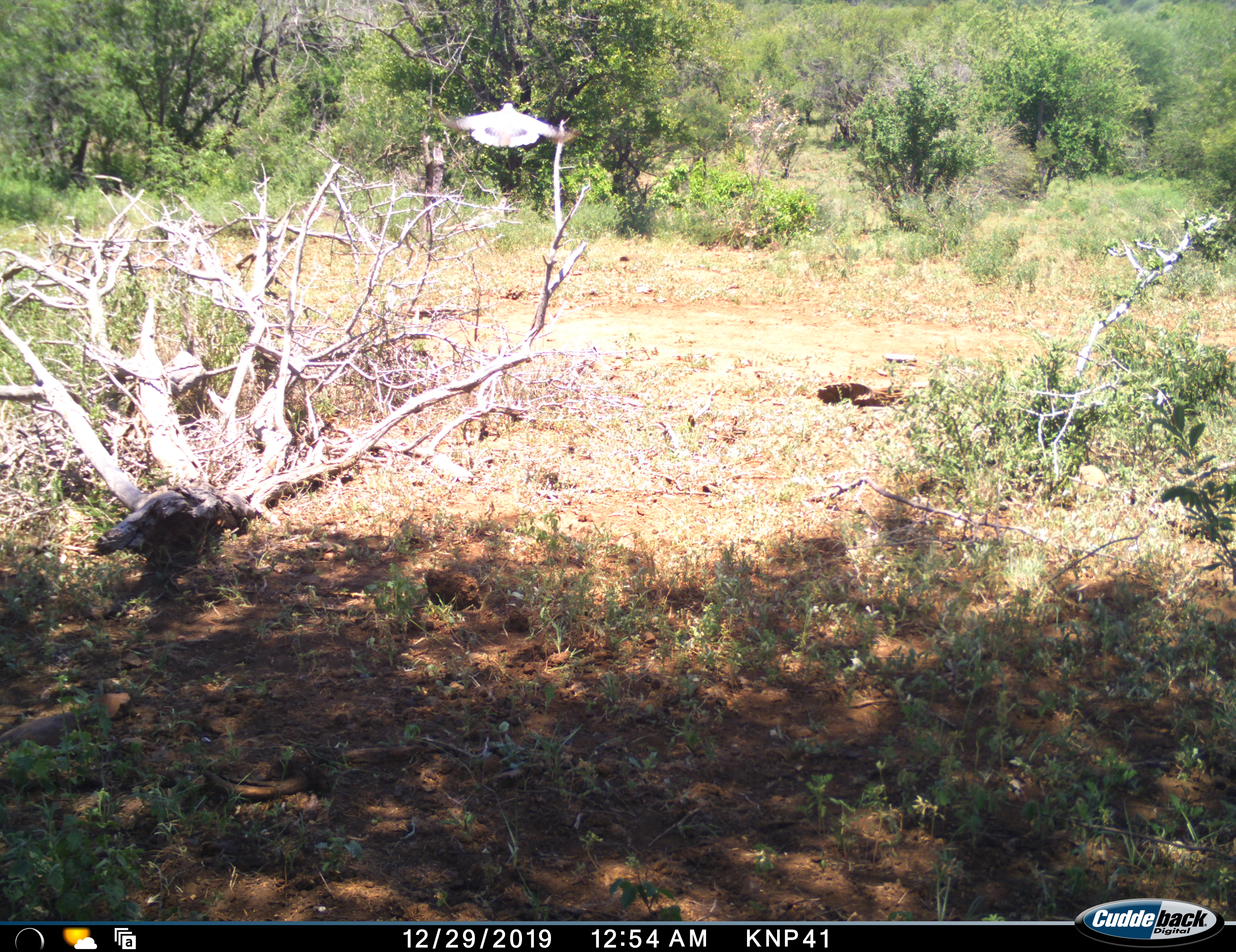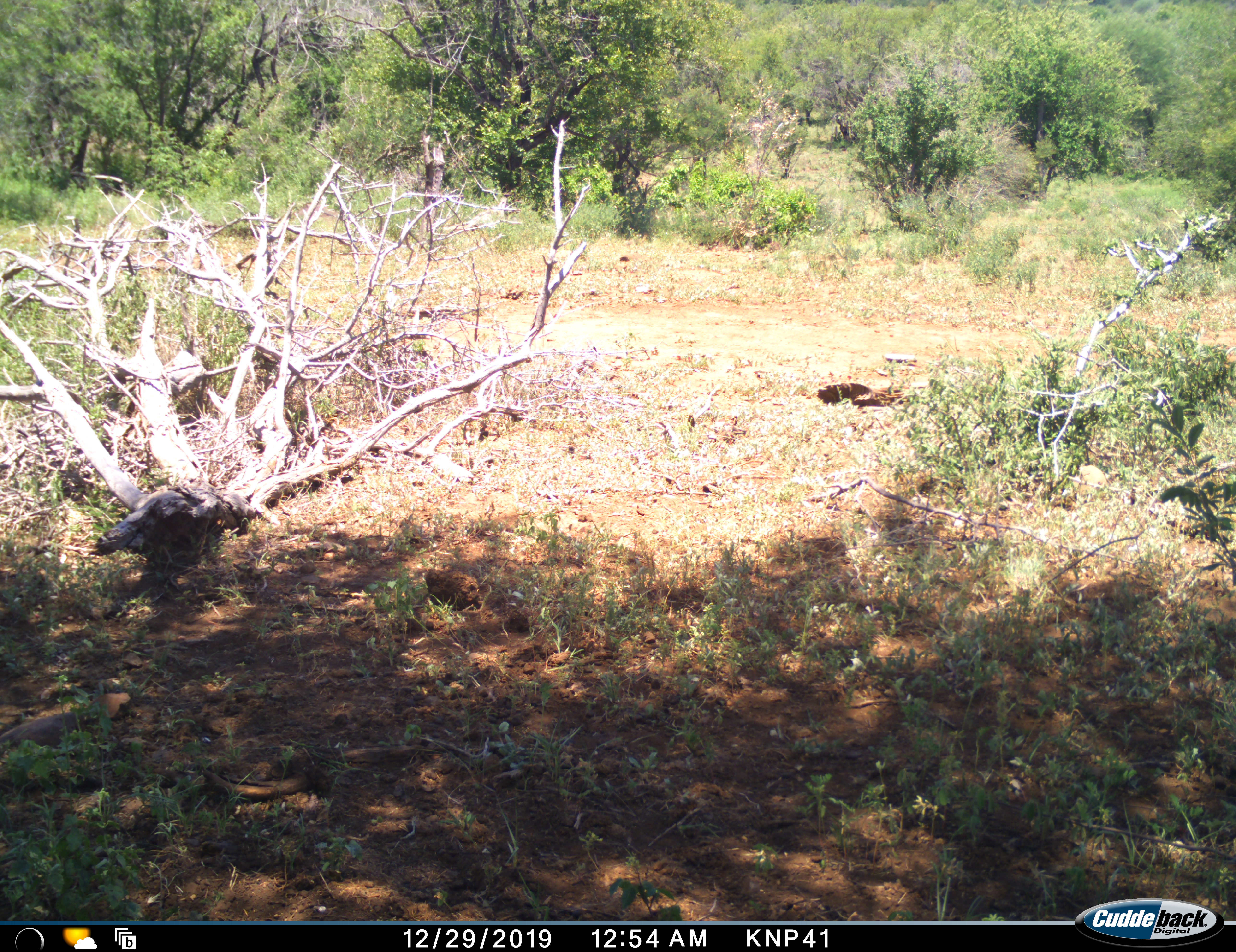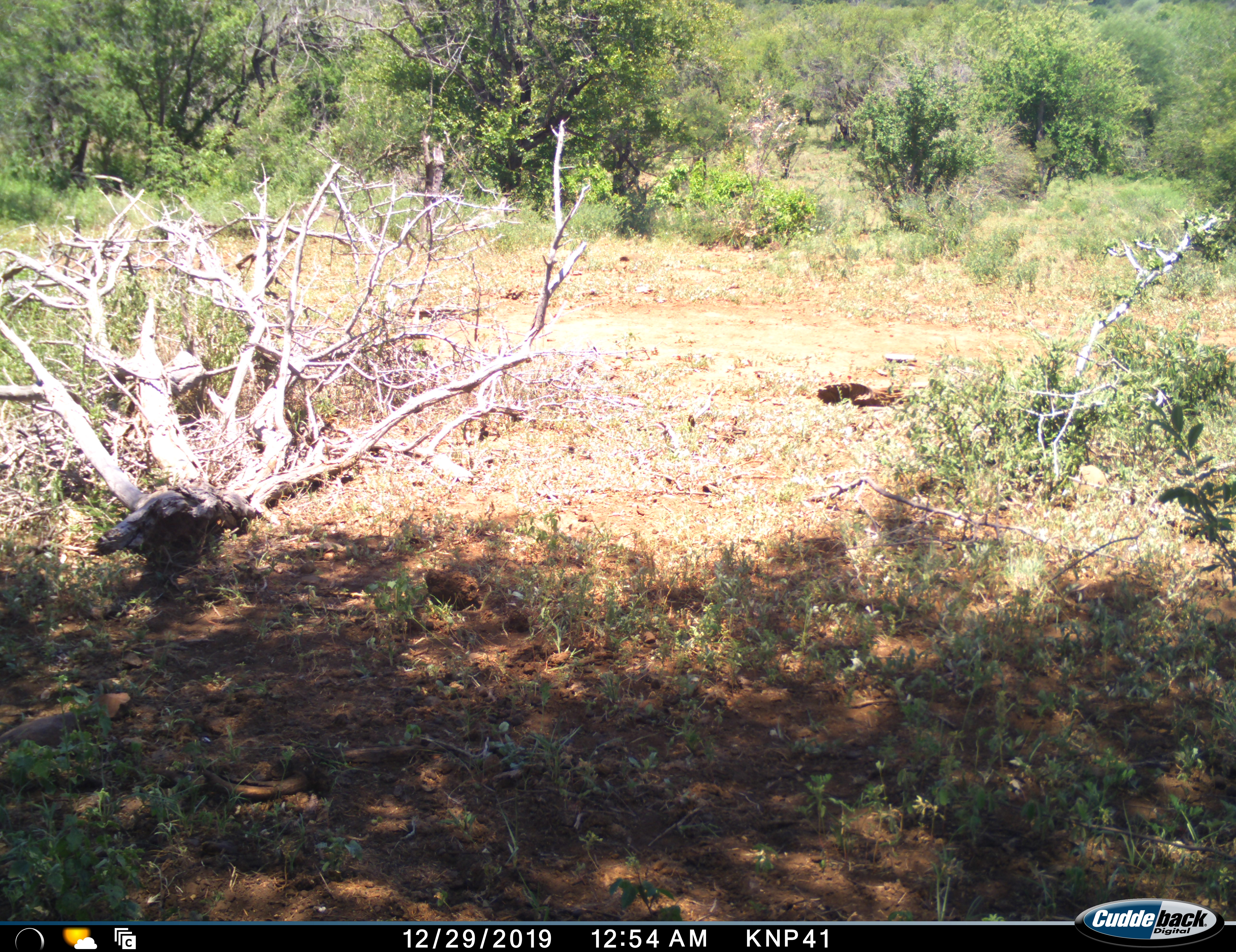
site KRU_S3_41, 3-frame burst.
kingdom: Animalia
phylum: Chordata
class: Aves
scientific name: Aves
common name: bird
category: birdother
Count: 1.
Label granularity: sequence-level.